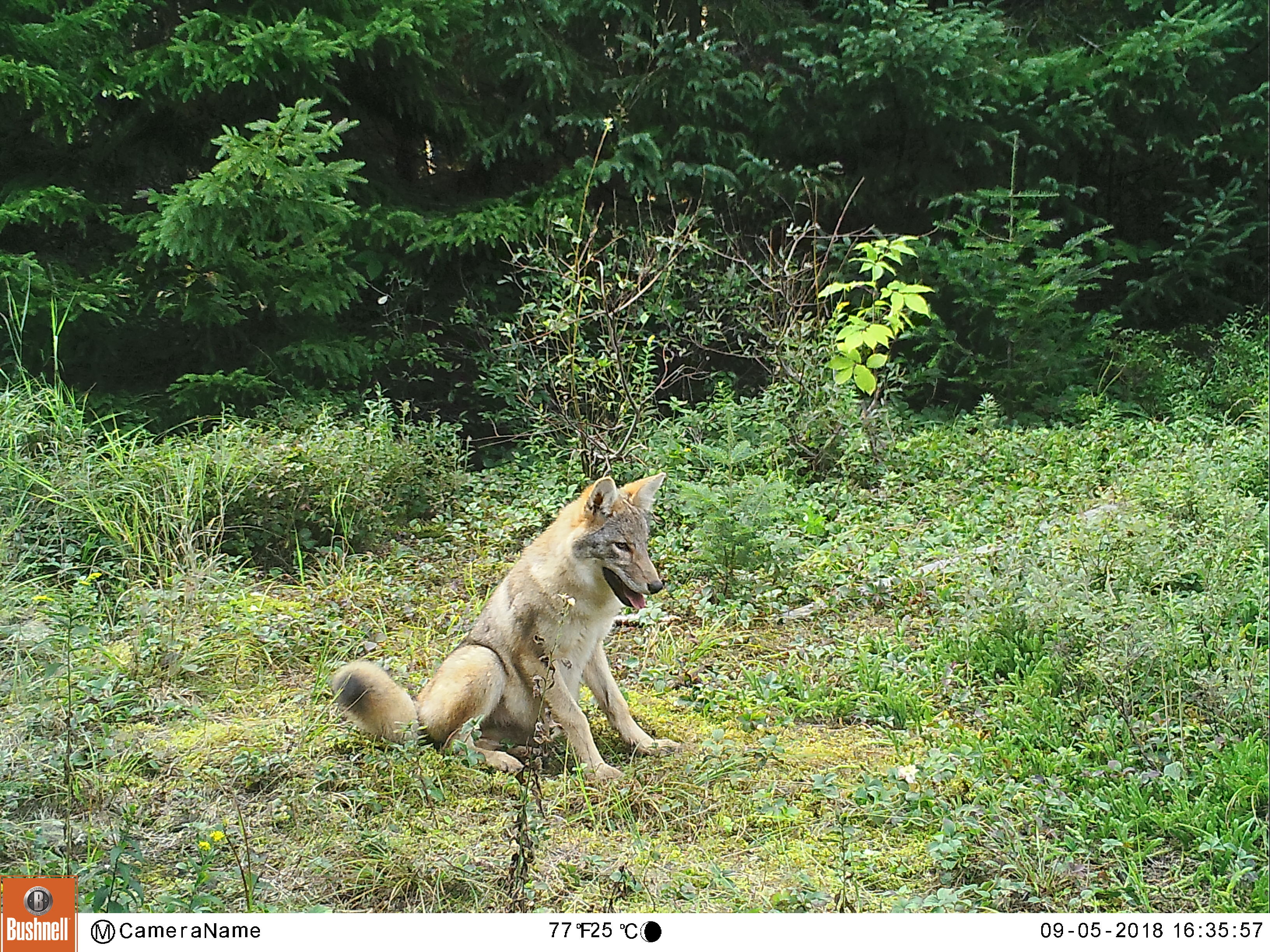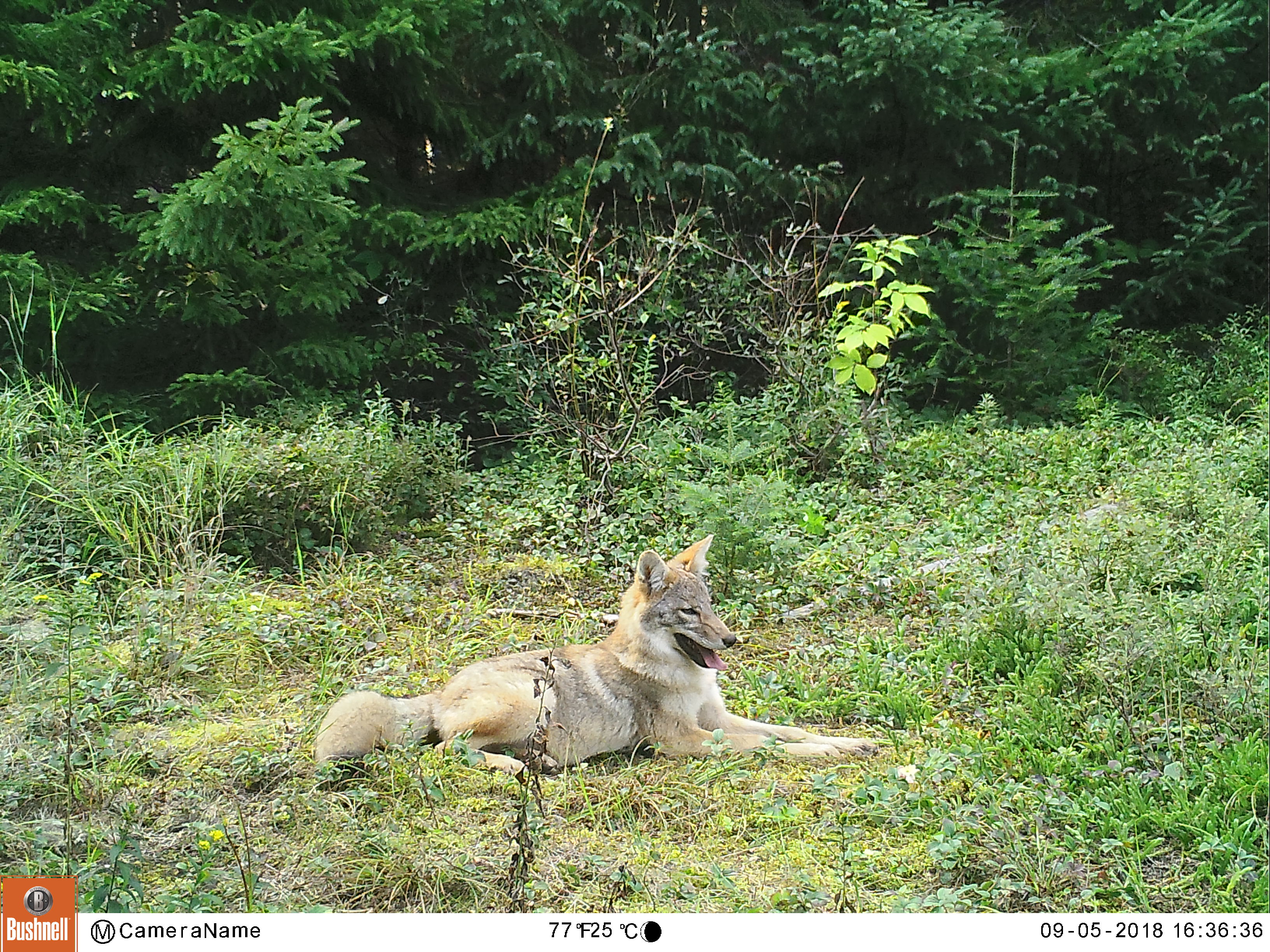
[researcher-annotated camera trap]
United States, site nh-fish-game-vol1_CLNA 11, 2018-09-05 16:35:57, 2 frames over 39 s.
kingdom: Animalia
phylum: Chordata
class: Mammalia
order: Carnivora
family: Canidae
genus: Canis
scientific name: Canis latrans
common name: coyote